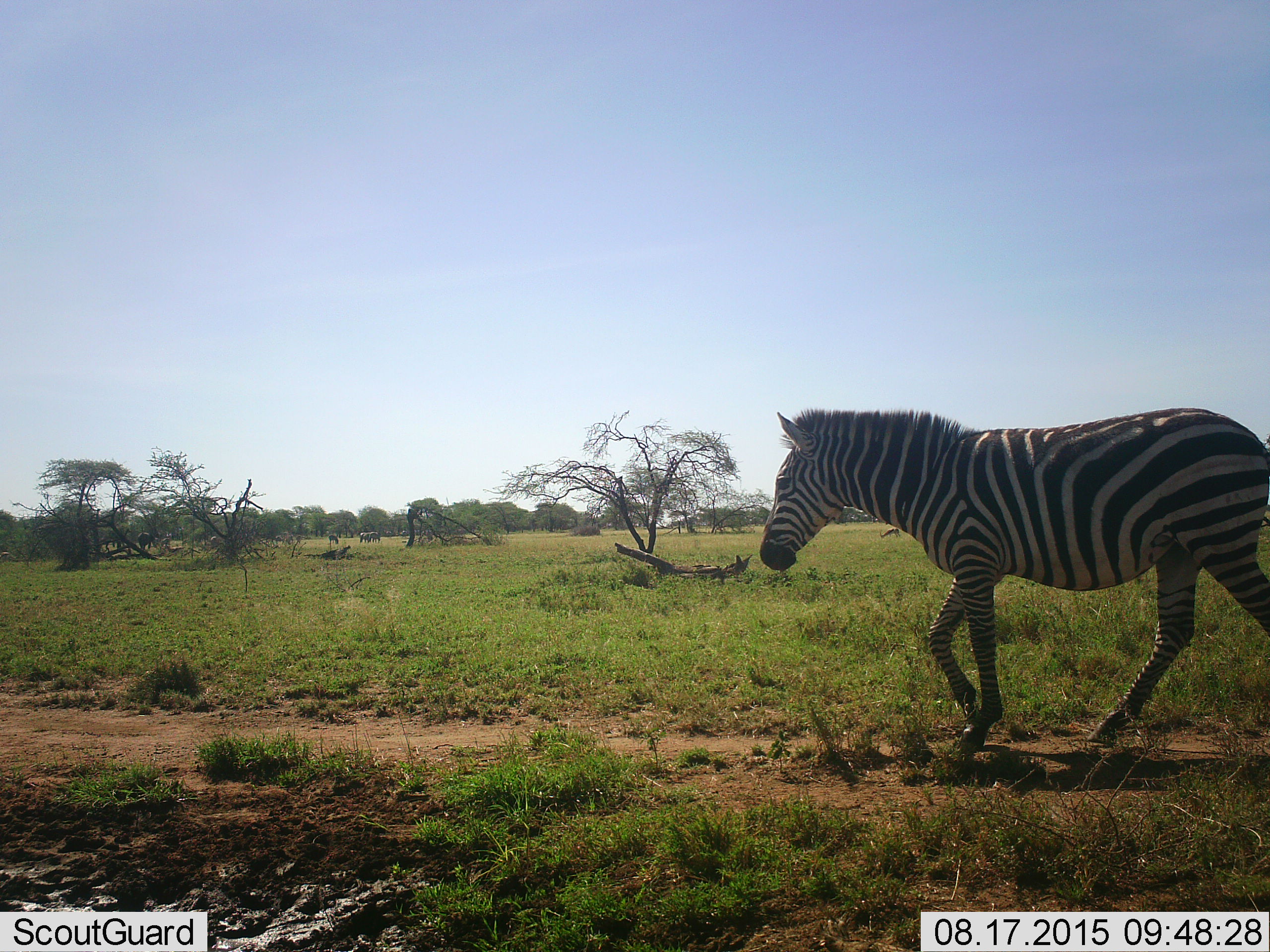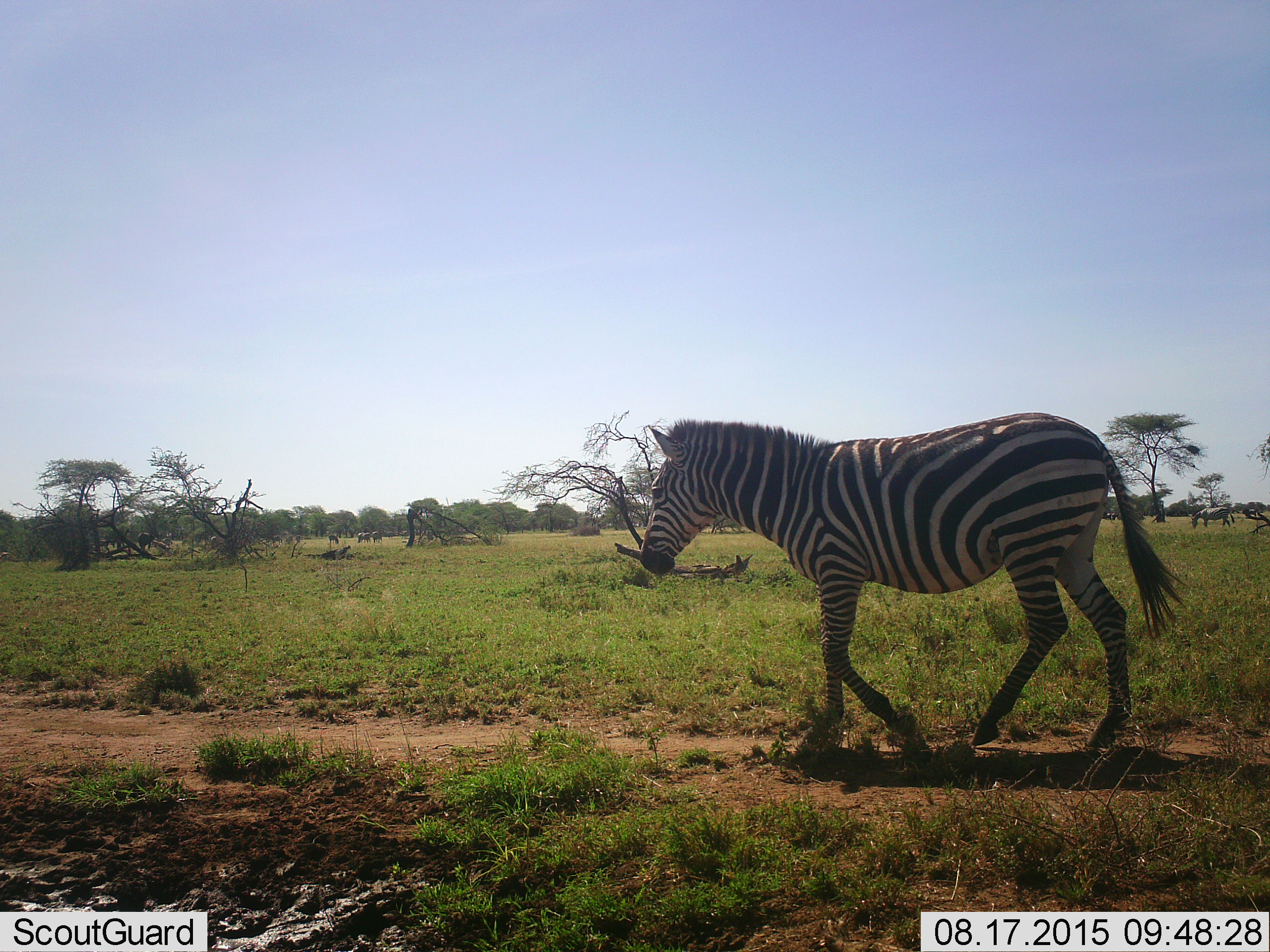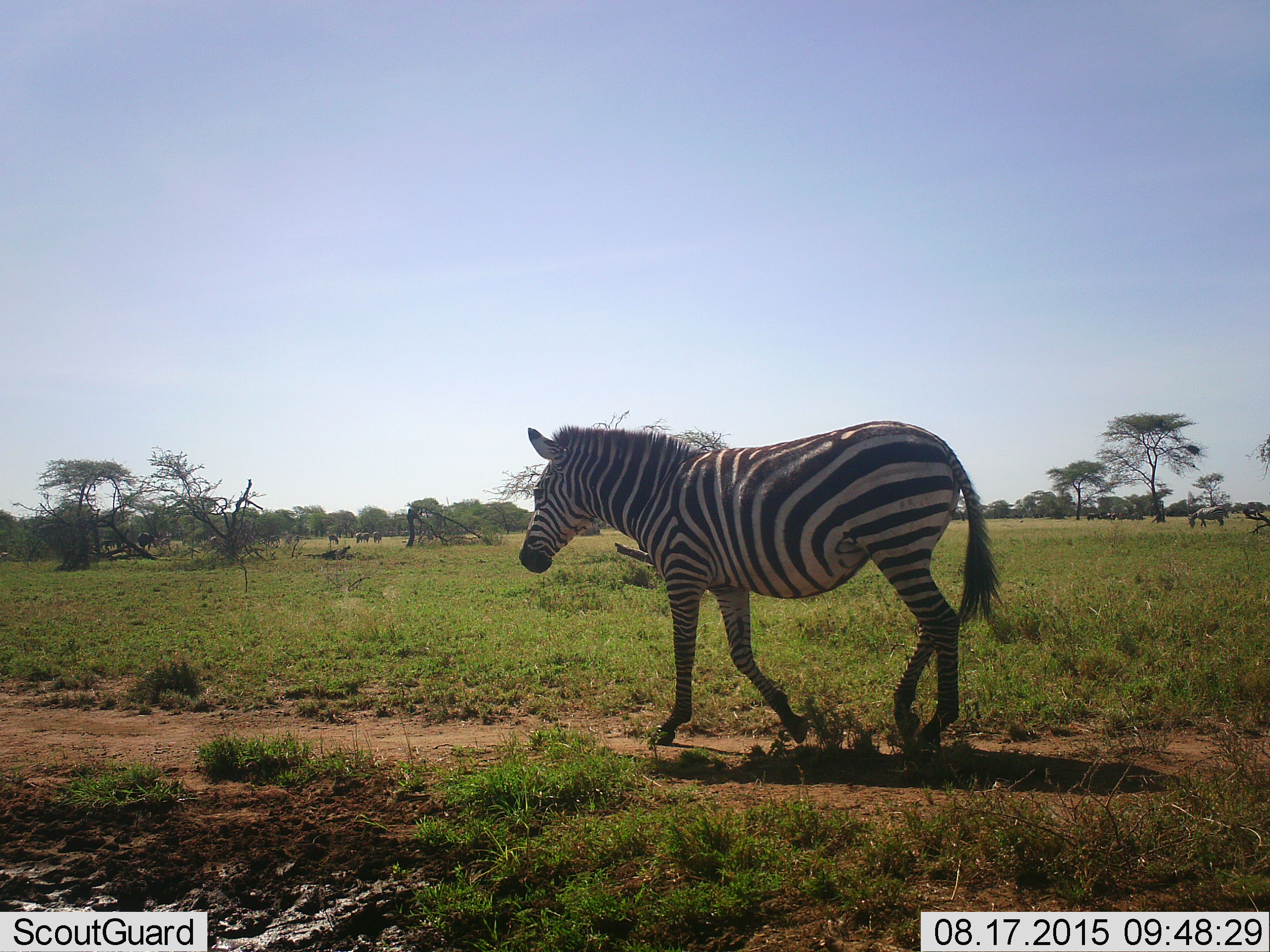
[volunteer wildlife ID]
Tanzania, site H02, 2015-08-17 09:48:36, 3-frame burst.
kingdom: Animalia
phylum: Chordata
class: Mammalia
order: Perissodactyla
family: Equidae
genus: Equus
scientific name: Equus quagga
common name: plains zebra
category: zebra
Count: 2.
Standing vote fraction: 22%.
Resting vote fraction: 0%.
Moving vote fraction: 100%.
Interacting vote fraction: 0%.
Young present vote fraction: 0%.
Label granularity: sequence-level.